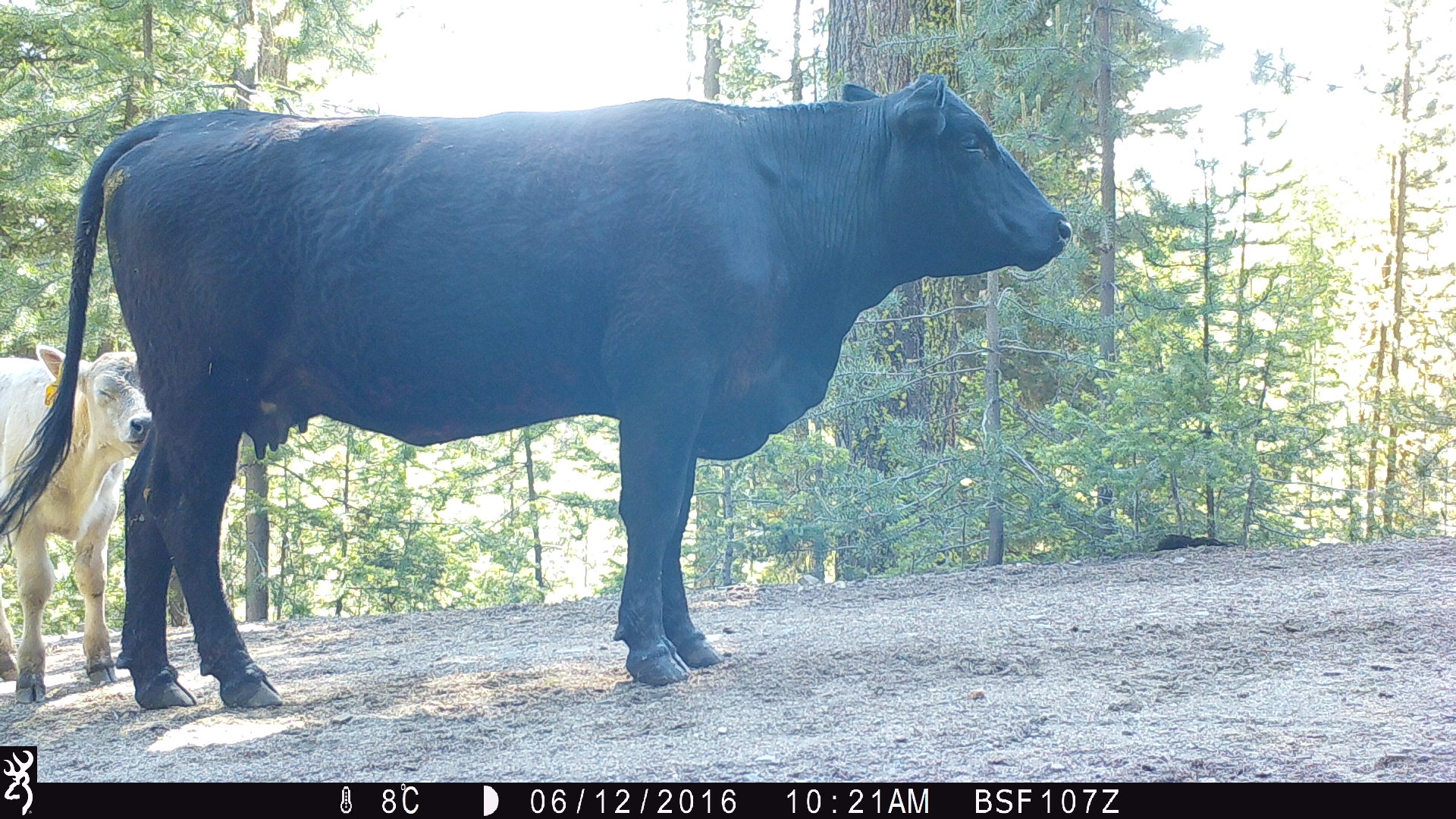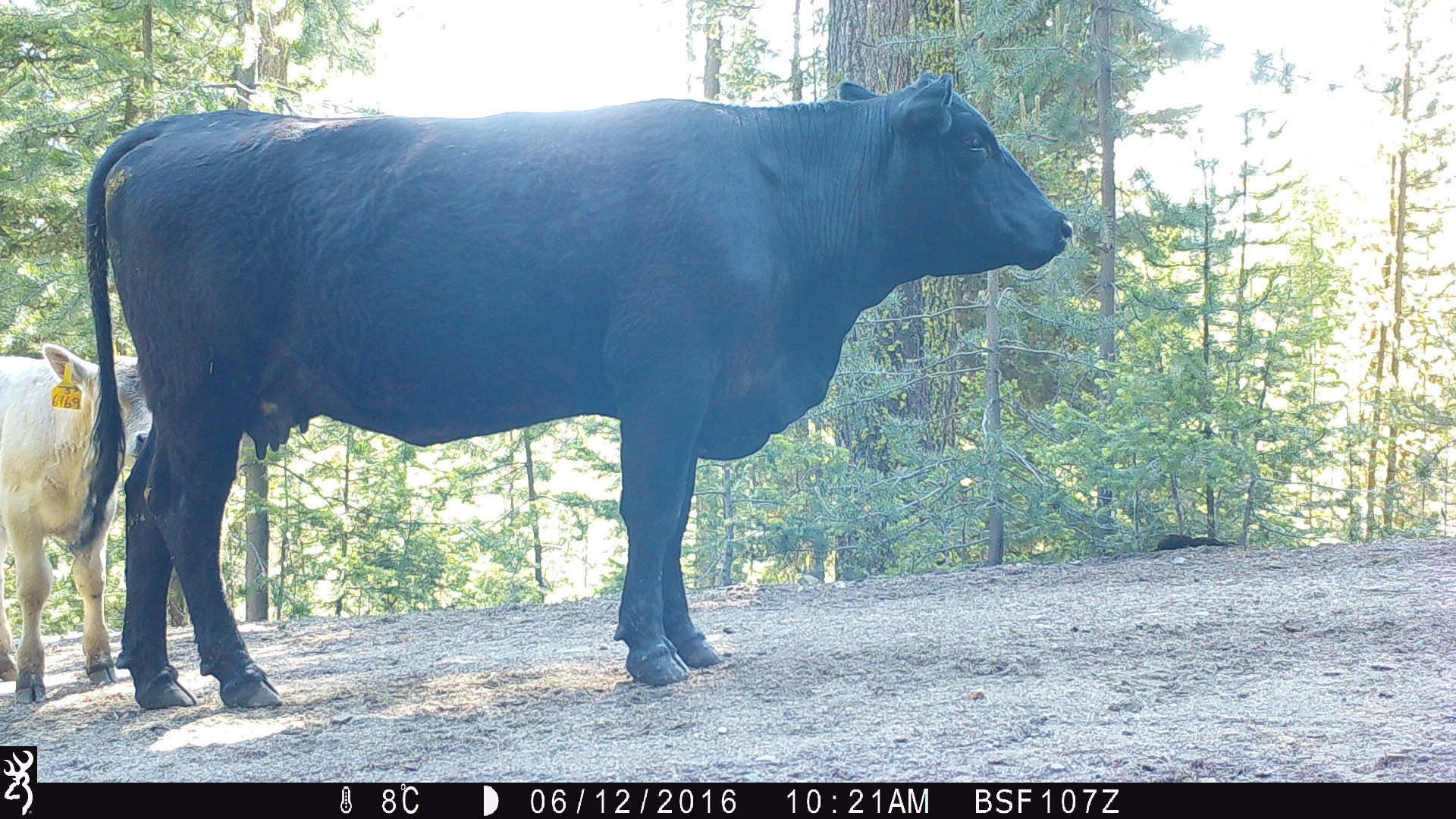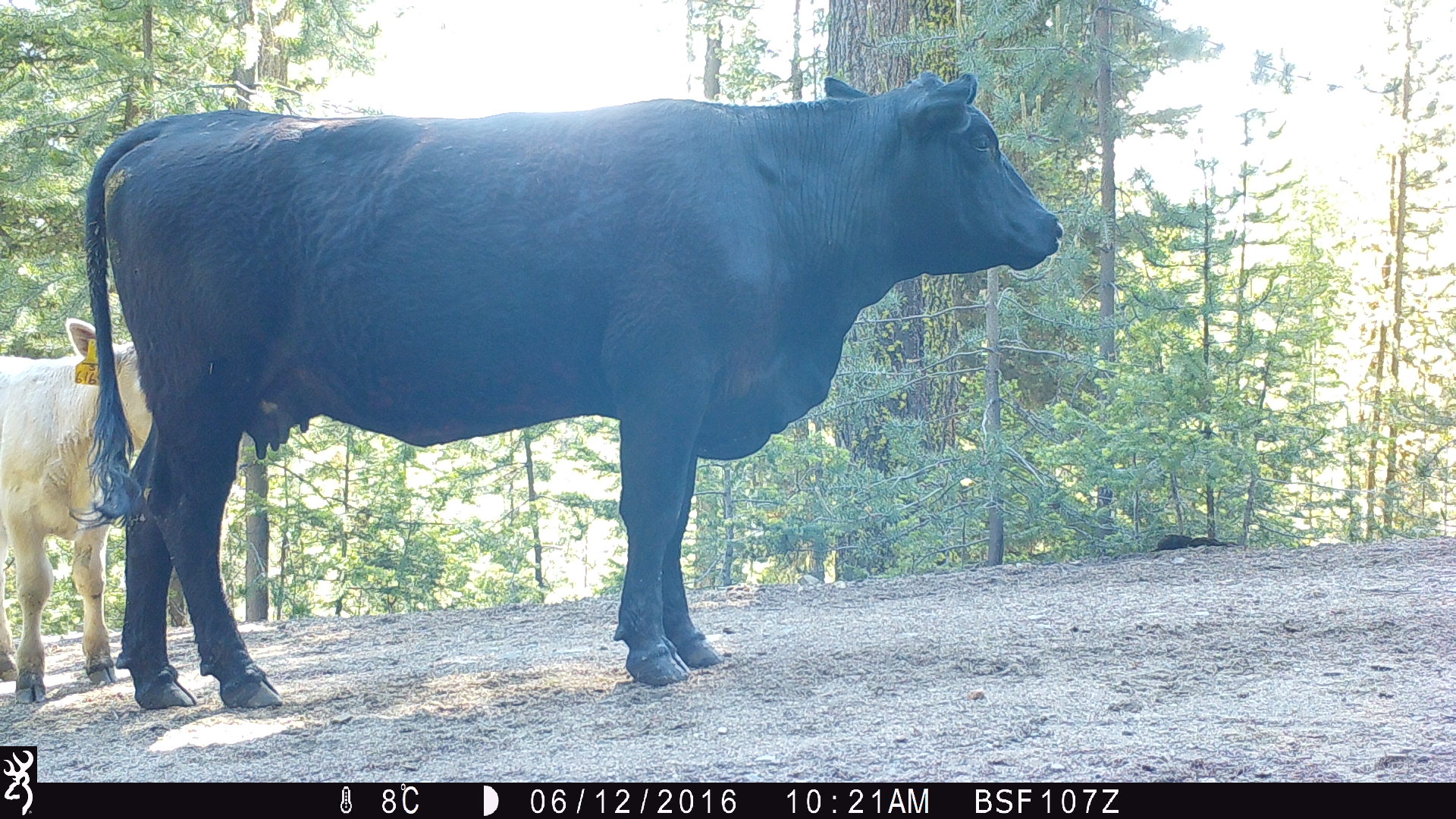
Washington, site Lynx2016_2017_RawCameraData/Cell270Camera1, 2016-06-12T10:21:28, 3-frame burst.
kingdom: Animalia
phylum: Chordata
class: Mammalia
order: Artiodactyla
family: Bovidae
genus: Bos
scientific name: Bos taurus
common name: domestic cattle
Domestic cattle (Bos taurus). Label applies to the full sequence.